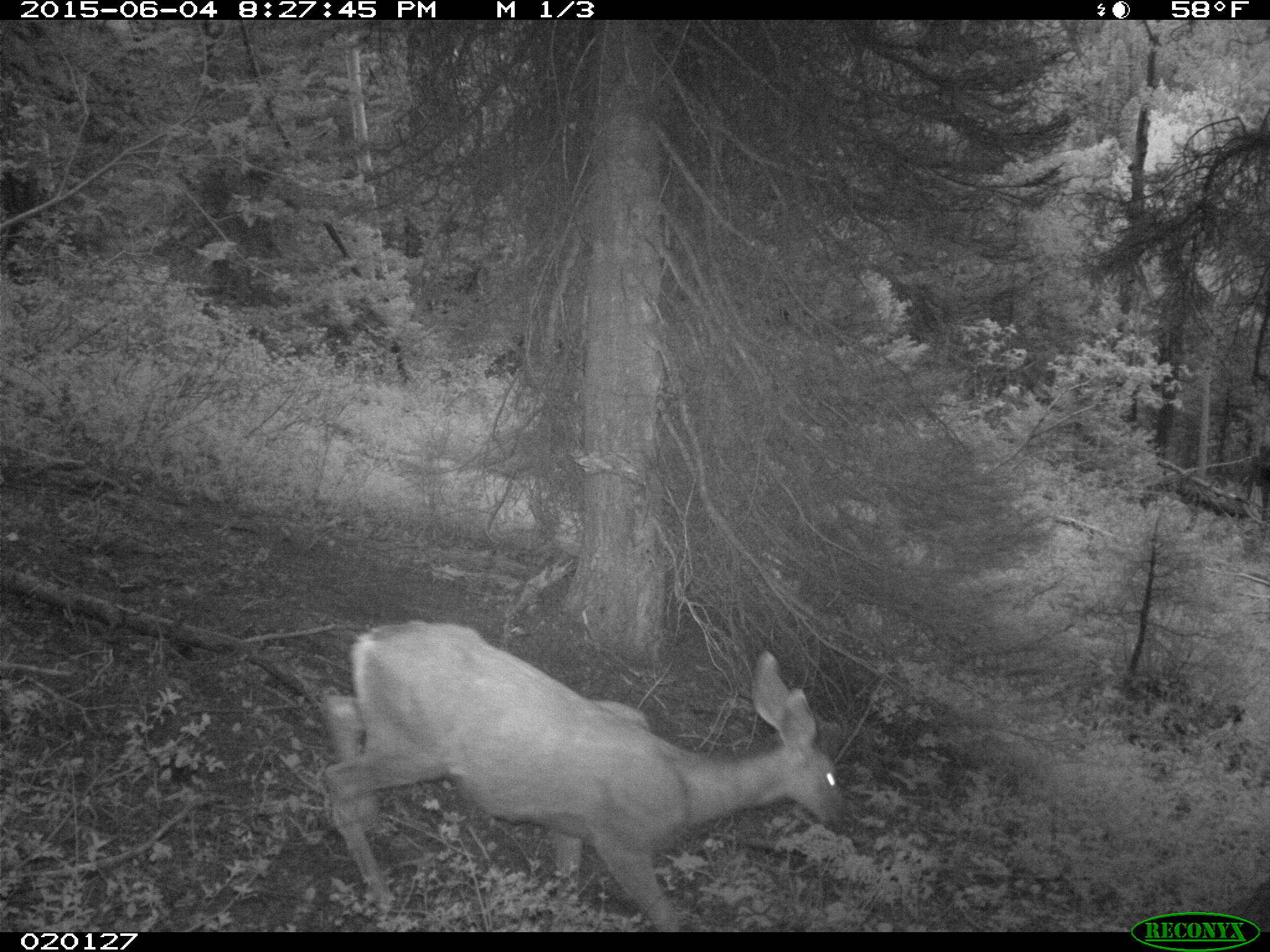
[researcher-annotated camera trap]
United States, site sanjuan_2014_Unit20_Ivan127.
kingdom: Animalia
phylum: Chordata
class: Mammalia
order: Artiodactyla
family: Cervidae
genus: Odocoileus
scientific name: Odocoileus hemionus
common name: mule deer